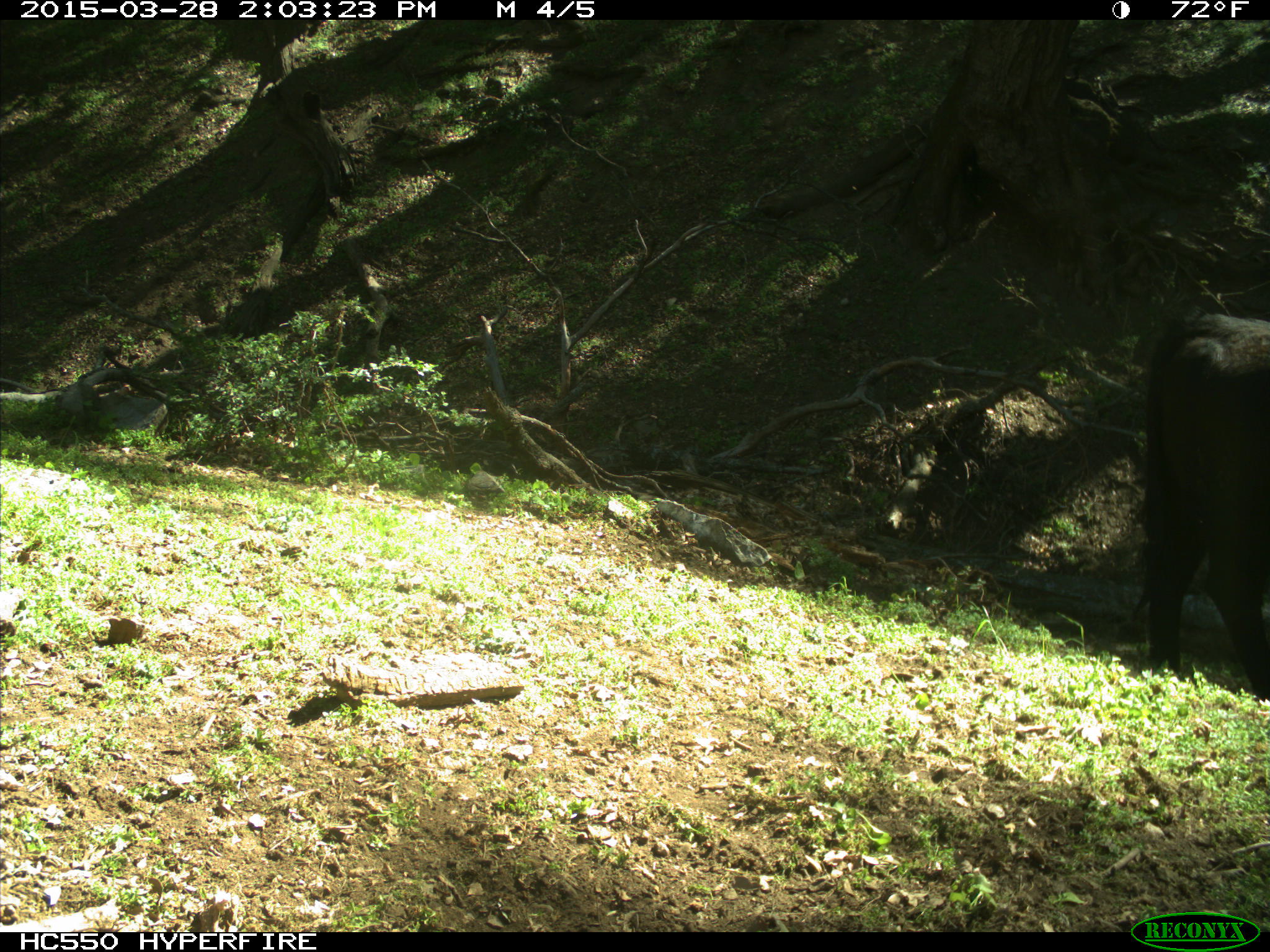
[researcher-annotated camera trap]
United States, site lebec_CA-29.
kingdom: Animalia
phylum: Chordata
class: Mammalia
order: Artiodactyla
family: Bovidae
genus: Bos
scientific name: Bos taurus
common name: domestic cow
Bos taurus (domestic cow).